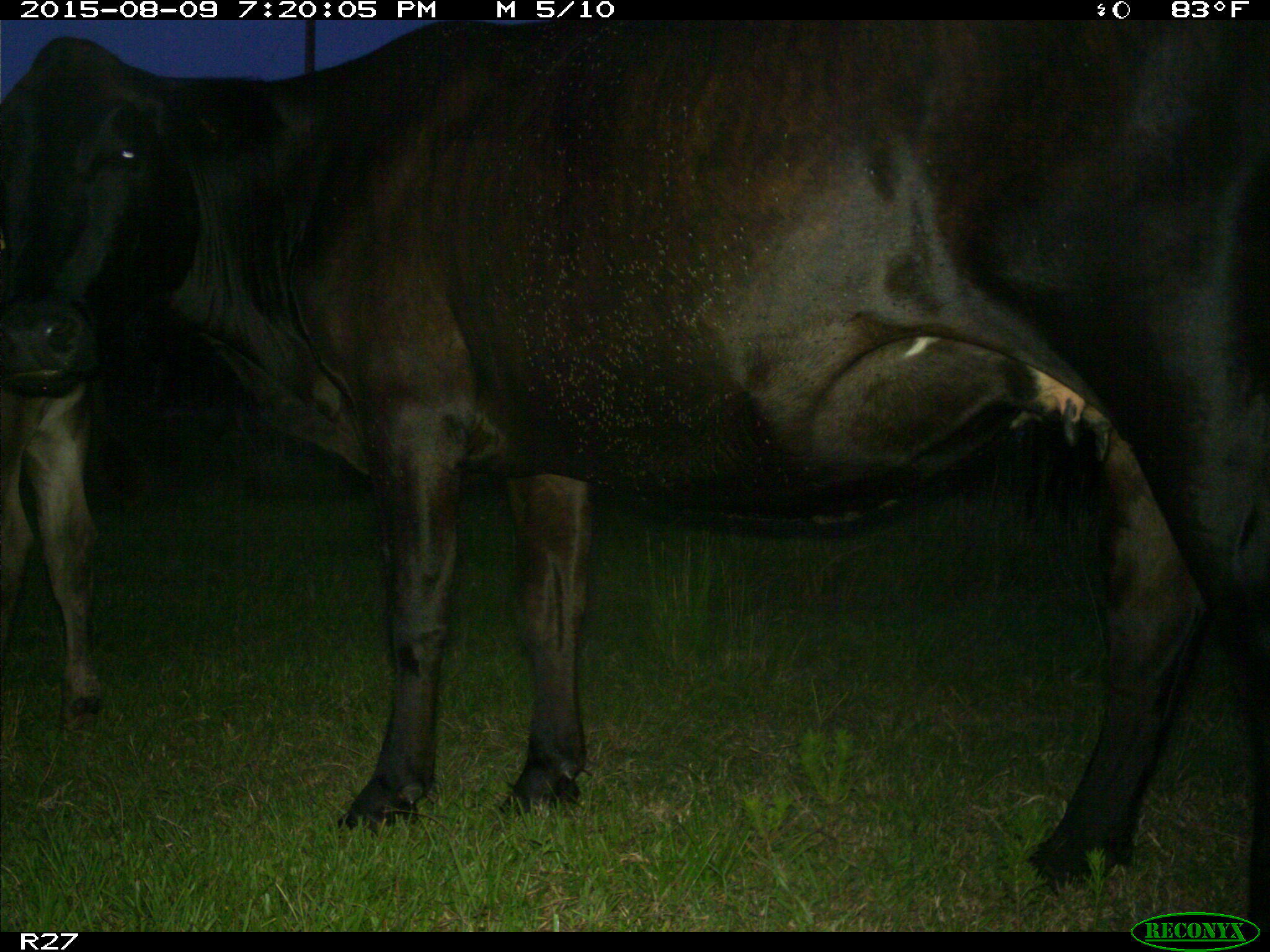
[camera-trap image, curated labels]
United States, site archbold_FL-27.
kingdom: Animalia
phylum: Chordata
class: Mammalia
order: Artiodactyla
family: Bovidae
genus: Bos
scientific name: Bos taurus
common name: domestic cow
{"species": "Bos taurus (domestic cow)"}